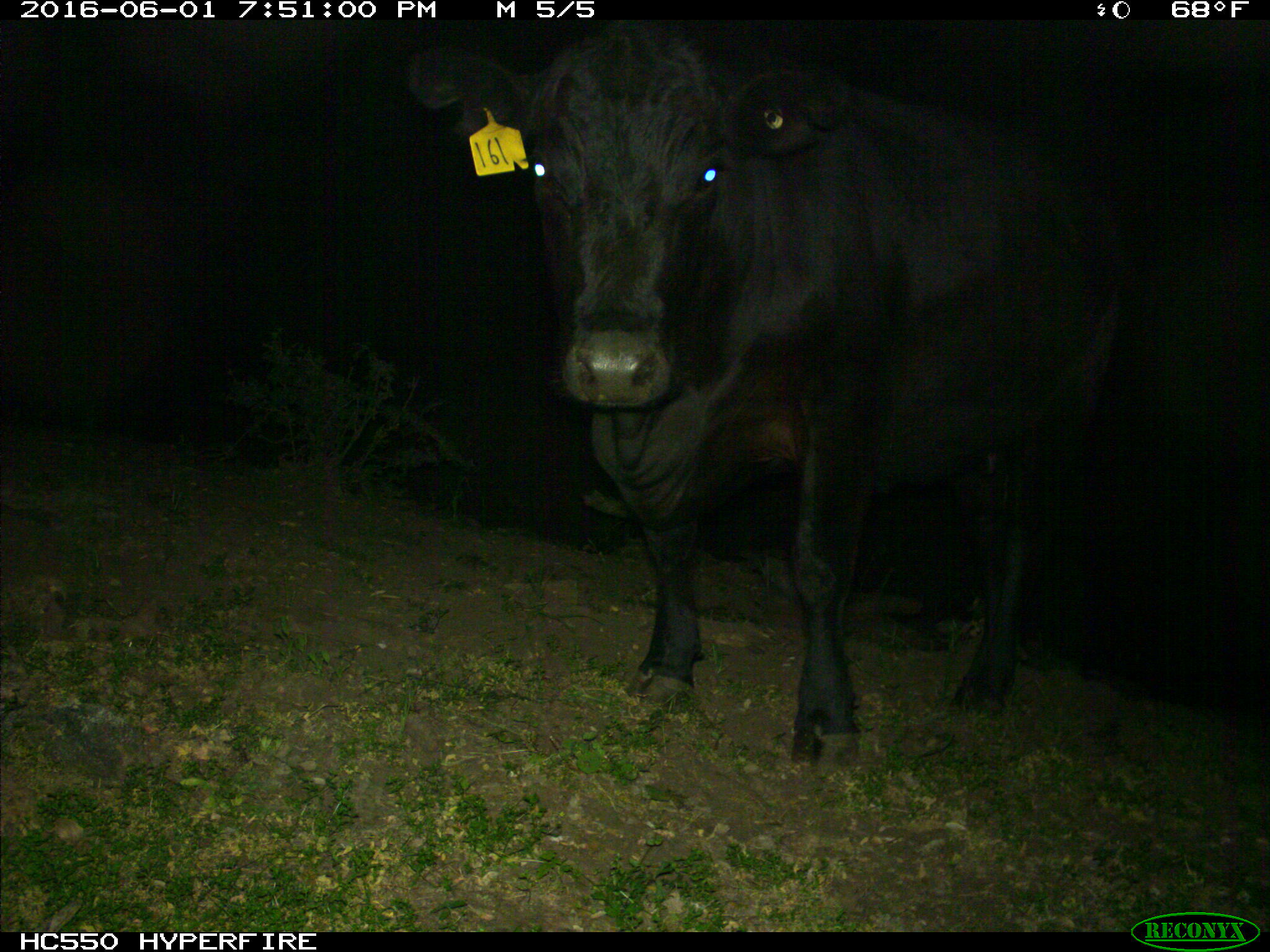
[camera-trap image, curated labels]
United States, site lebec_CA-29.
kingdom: Animalia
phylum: Chordata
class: Mammalia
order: Artiodactyla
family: Bovidae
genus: Bos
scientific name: Bos taurus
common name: domestic cow